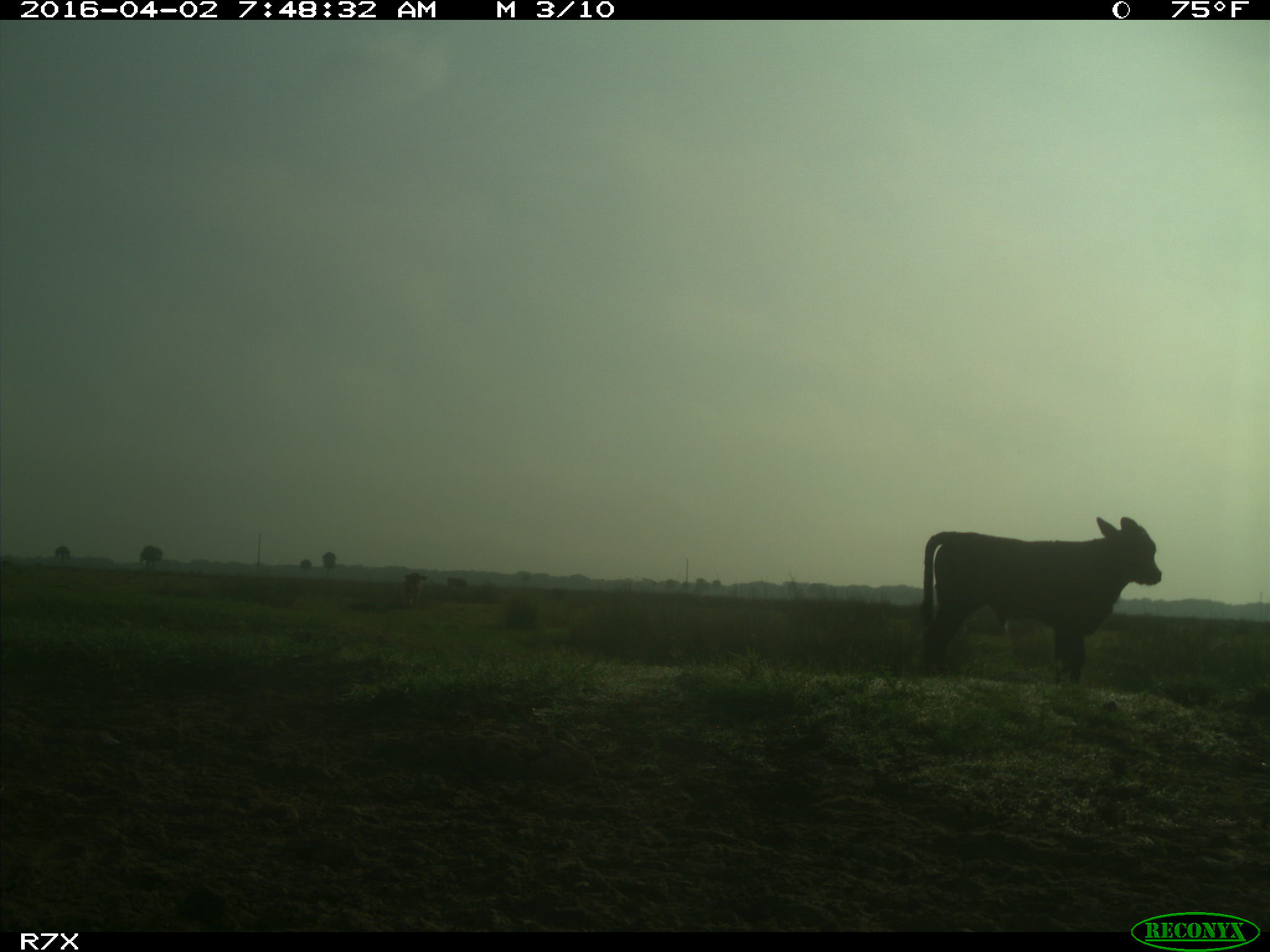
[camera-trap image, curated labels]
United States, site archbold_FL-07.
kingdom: Animalia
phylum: Chordata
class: Mammalia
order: Artiodactyla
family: Bovidae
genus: Bos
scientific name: Bos taurus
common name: domestic cow